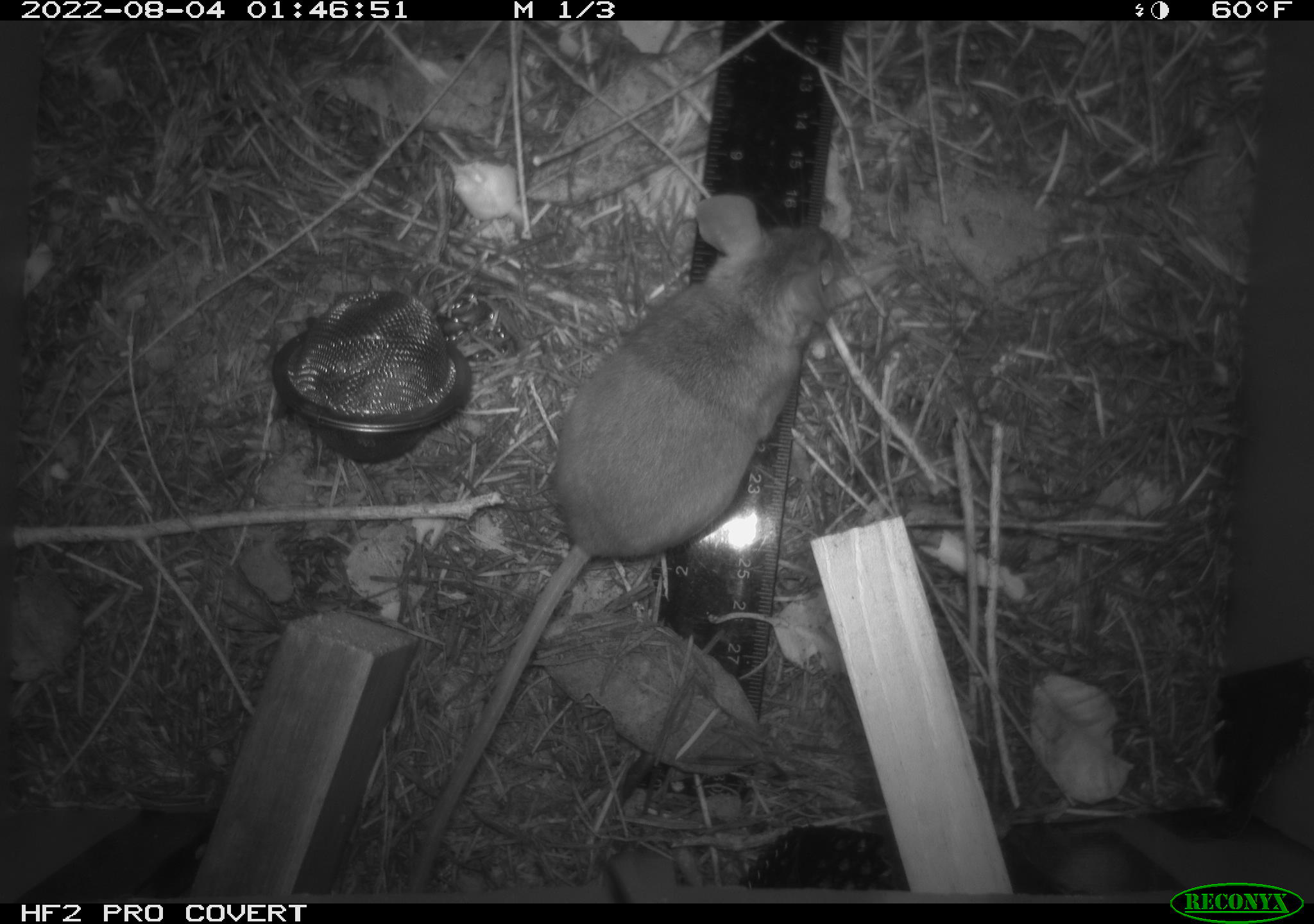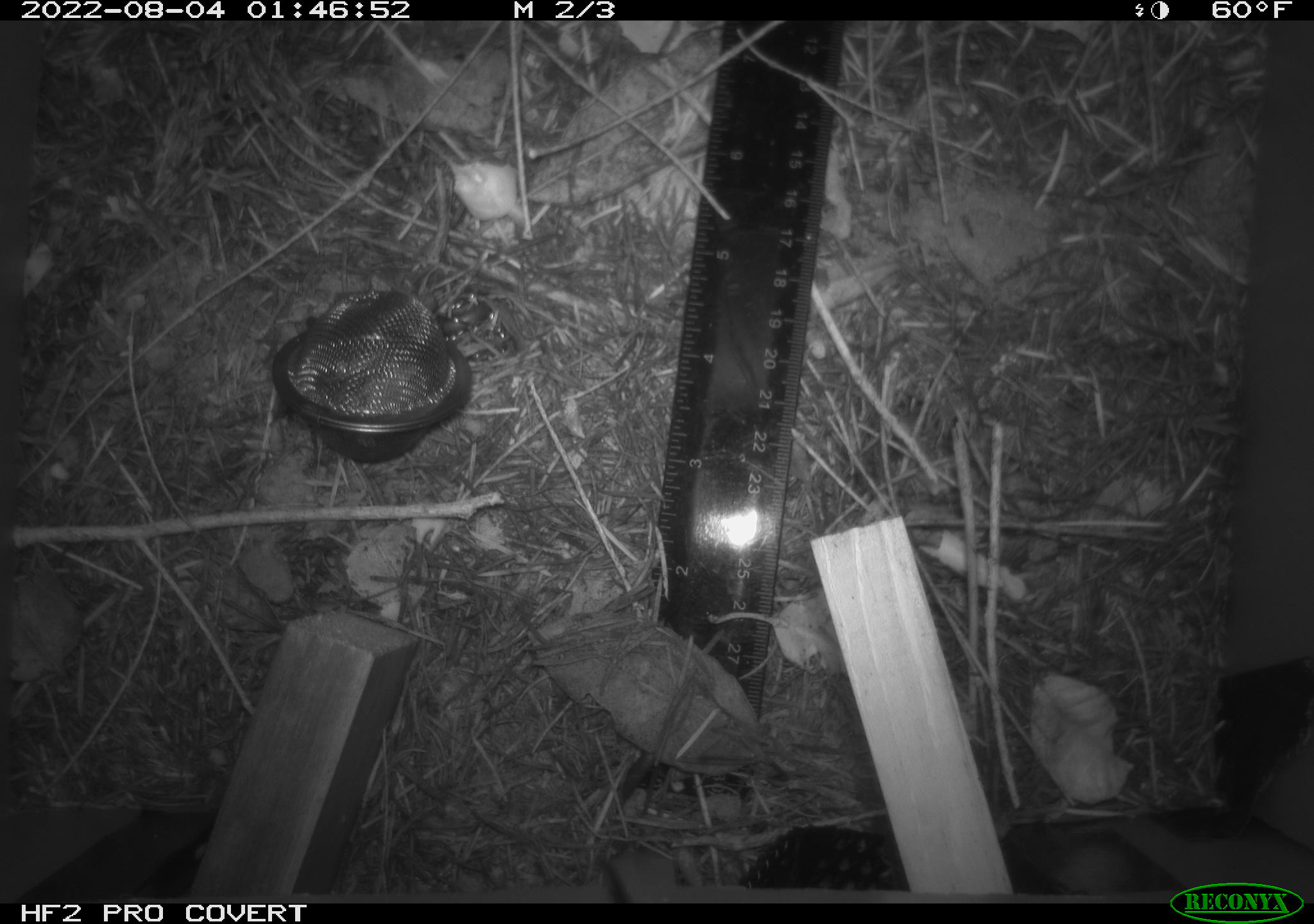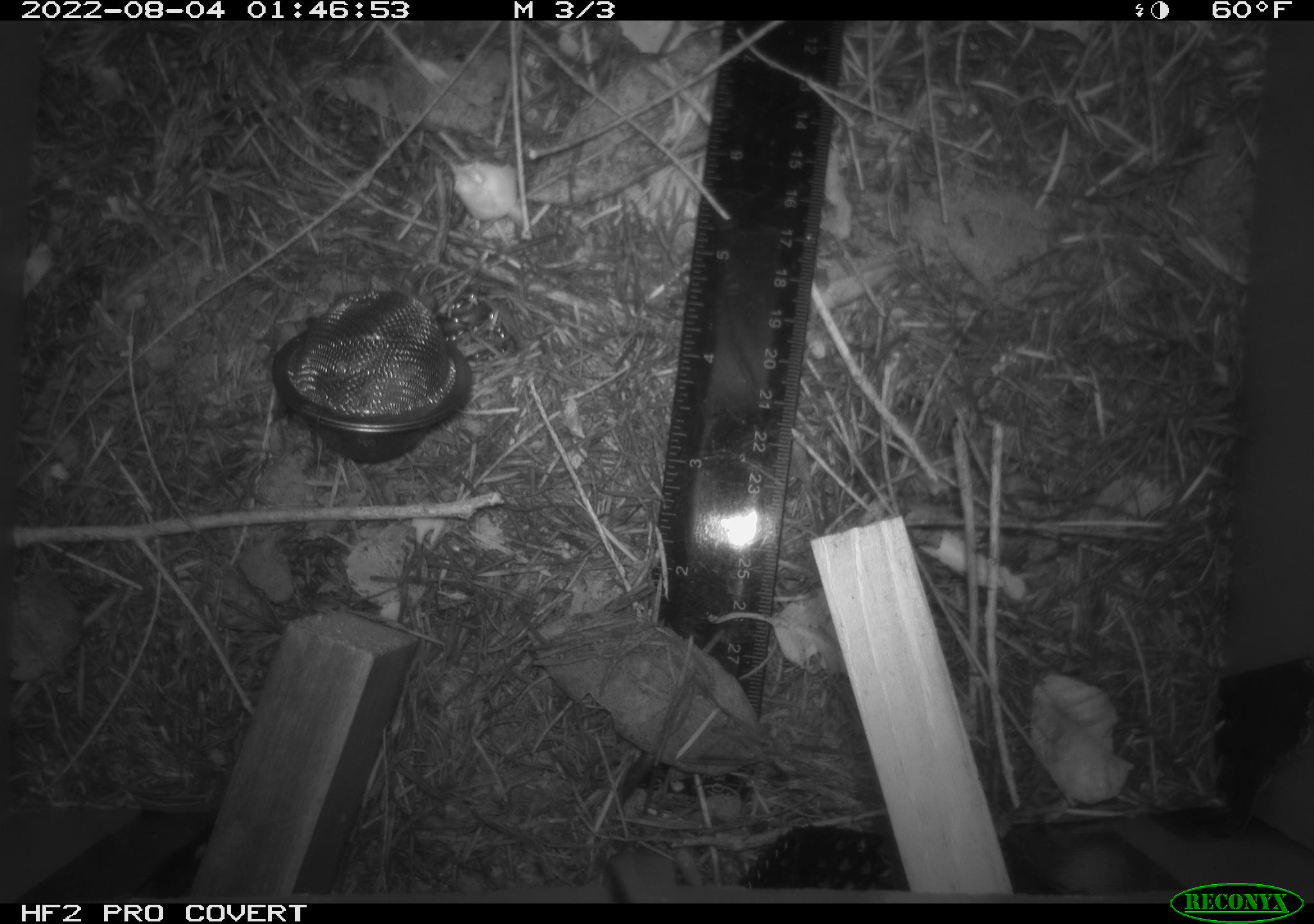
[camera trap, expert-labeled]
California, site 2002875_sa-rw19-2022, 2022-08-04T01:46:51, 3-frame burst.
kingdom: Animalia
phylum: Chordata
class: Mammalia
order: Rodentia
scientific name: Rodentia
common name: mouse species